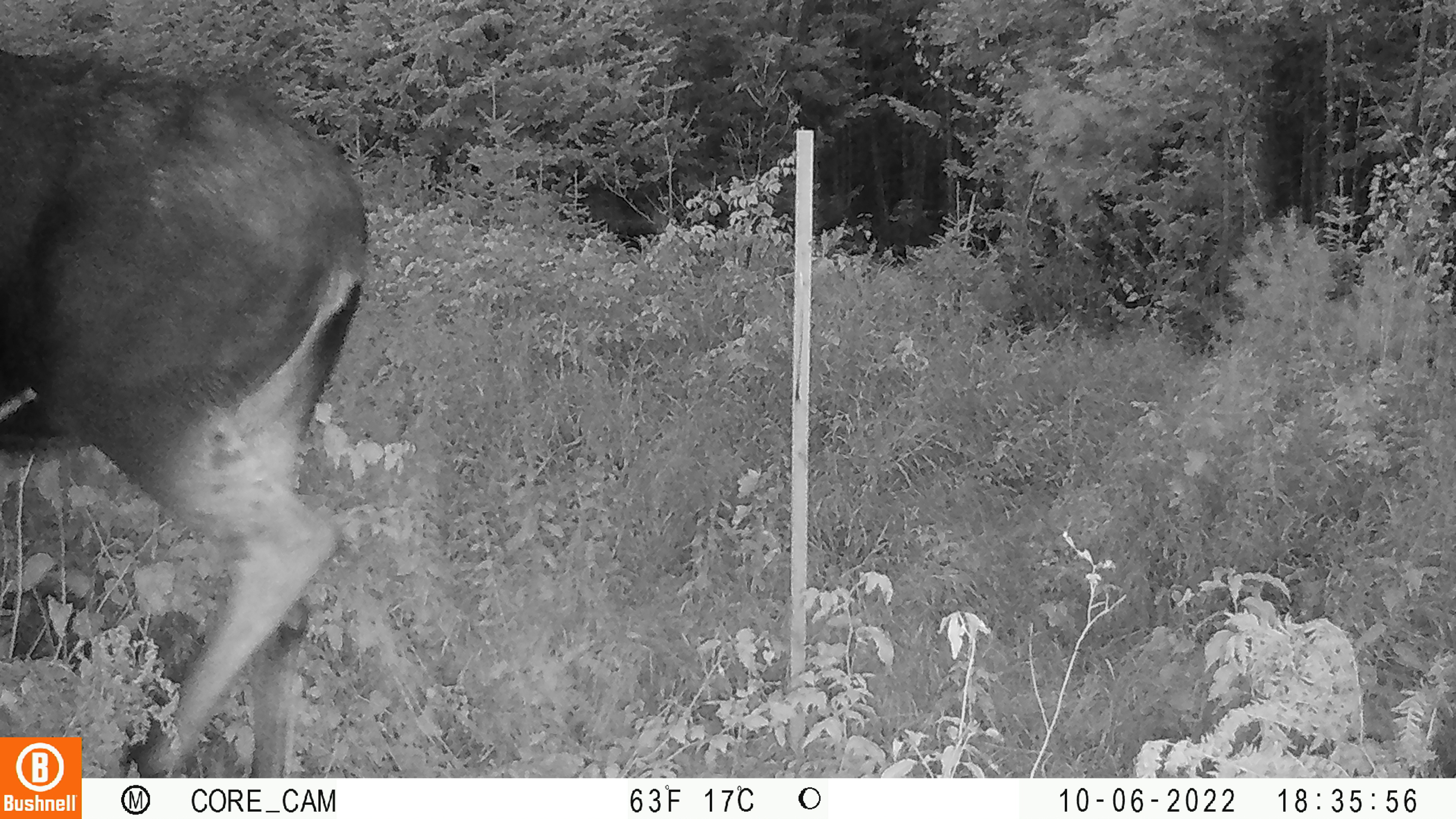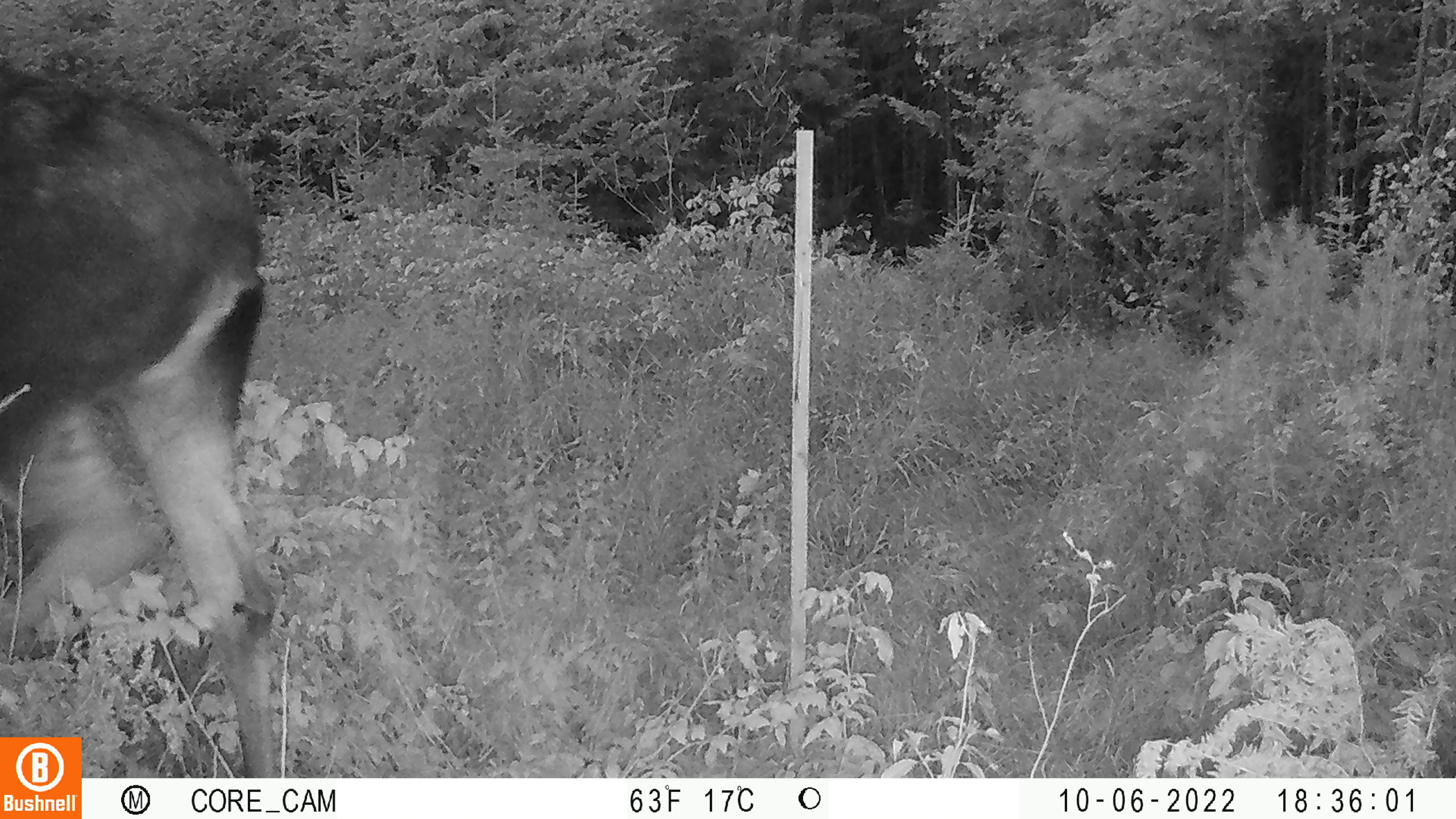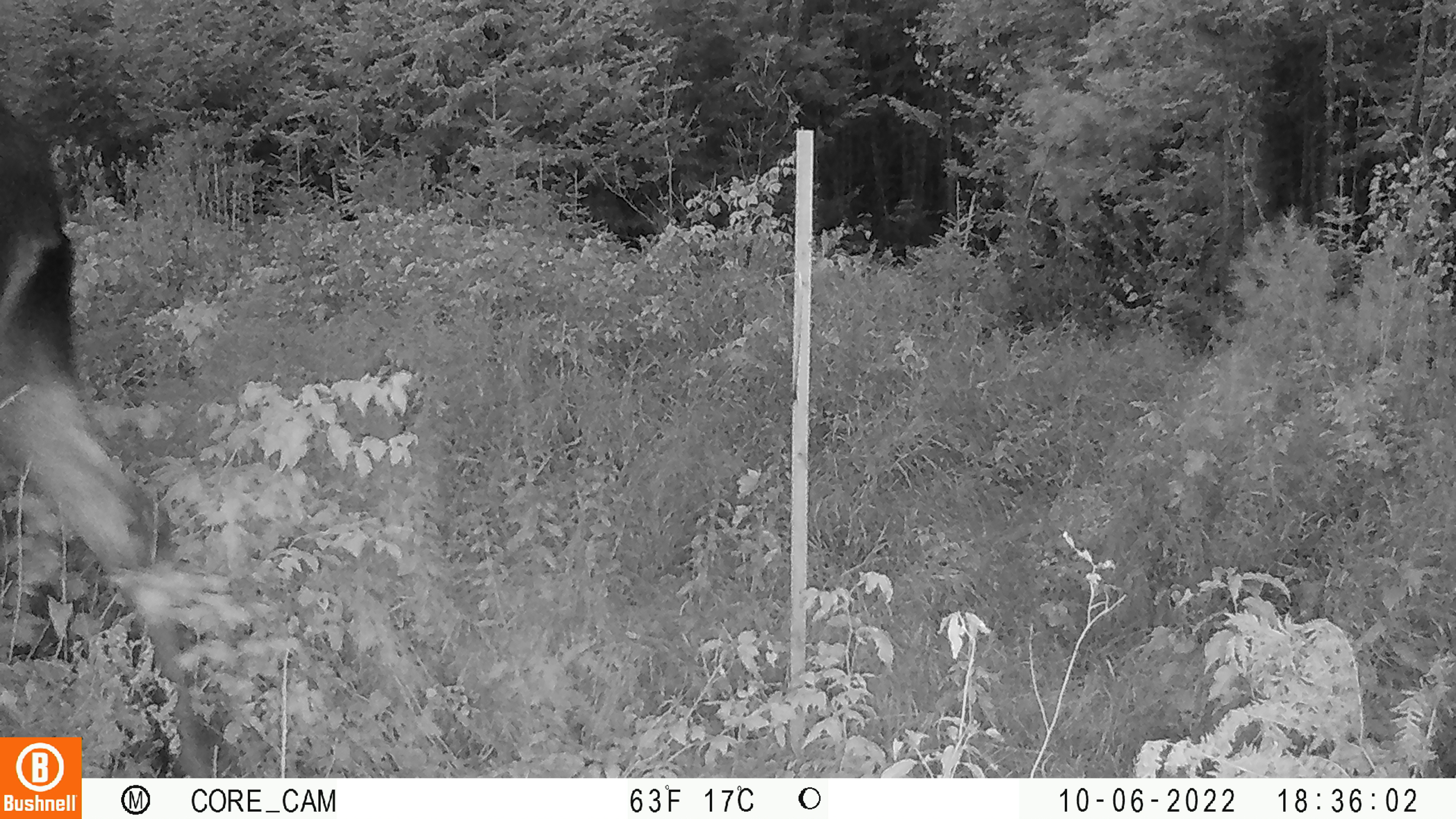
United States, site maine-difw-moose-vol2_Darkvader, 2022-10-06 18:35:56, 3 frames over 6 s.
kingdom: Animalia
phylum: Chordata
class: Mammalia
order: Artiodactyla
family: Cervidae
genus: Alces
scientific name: Alces alces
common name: moose